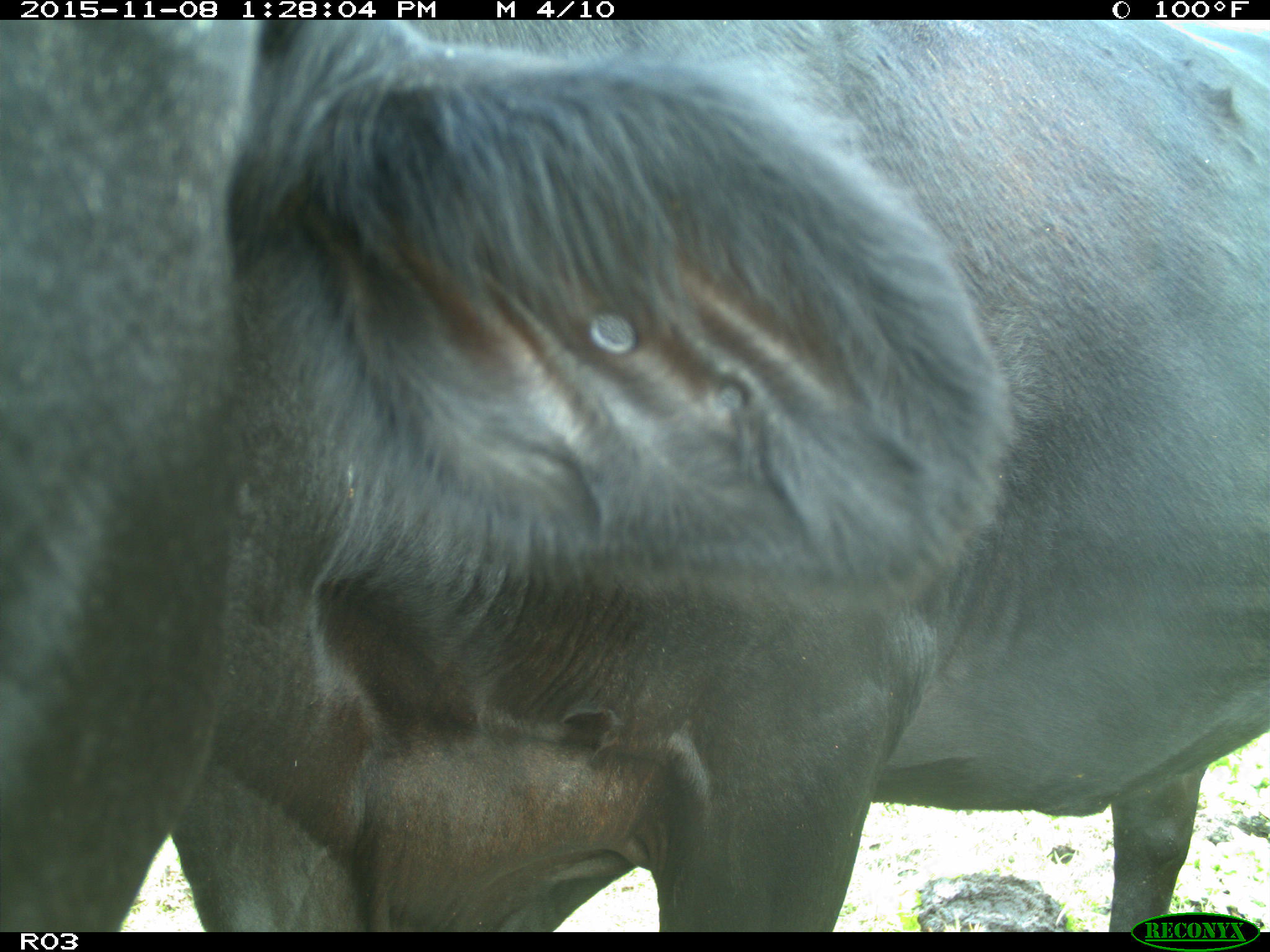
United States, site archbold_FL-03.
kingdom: Animalia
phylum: Chordata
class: Mammalia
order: Artiodactyla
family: Bovidae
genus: Bos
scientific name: Bos taurus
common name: domestic cow